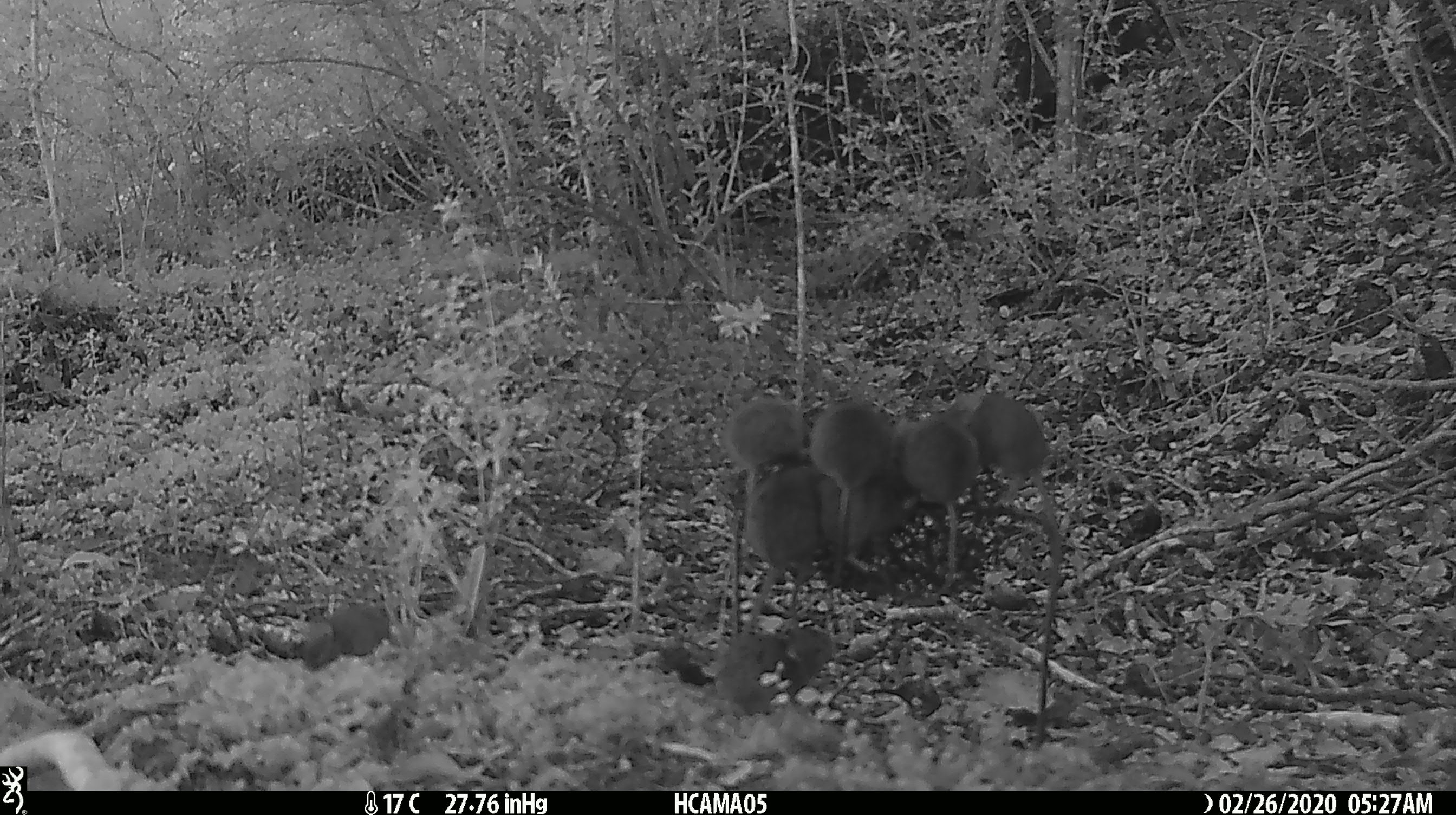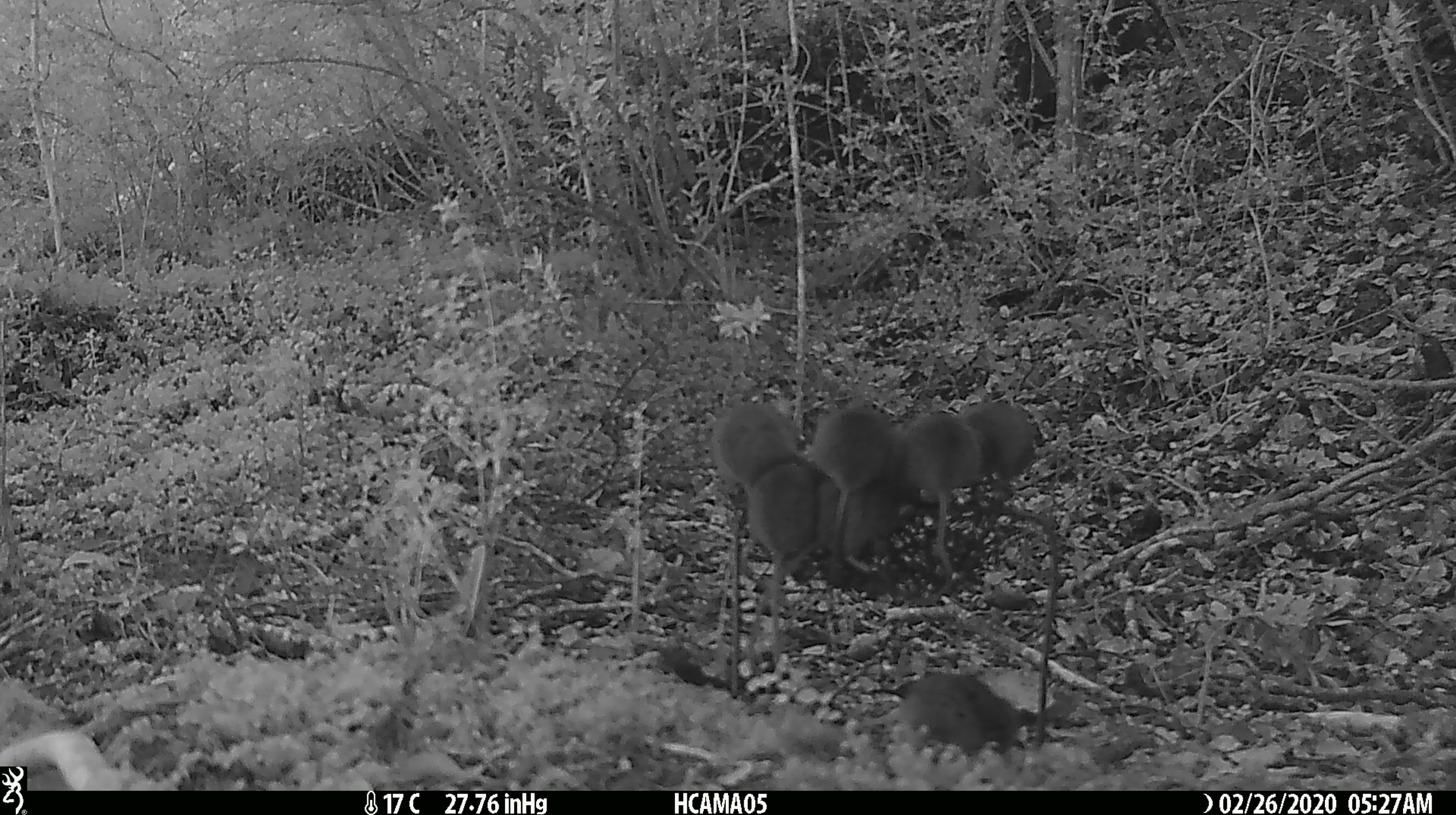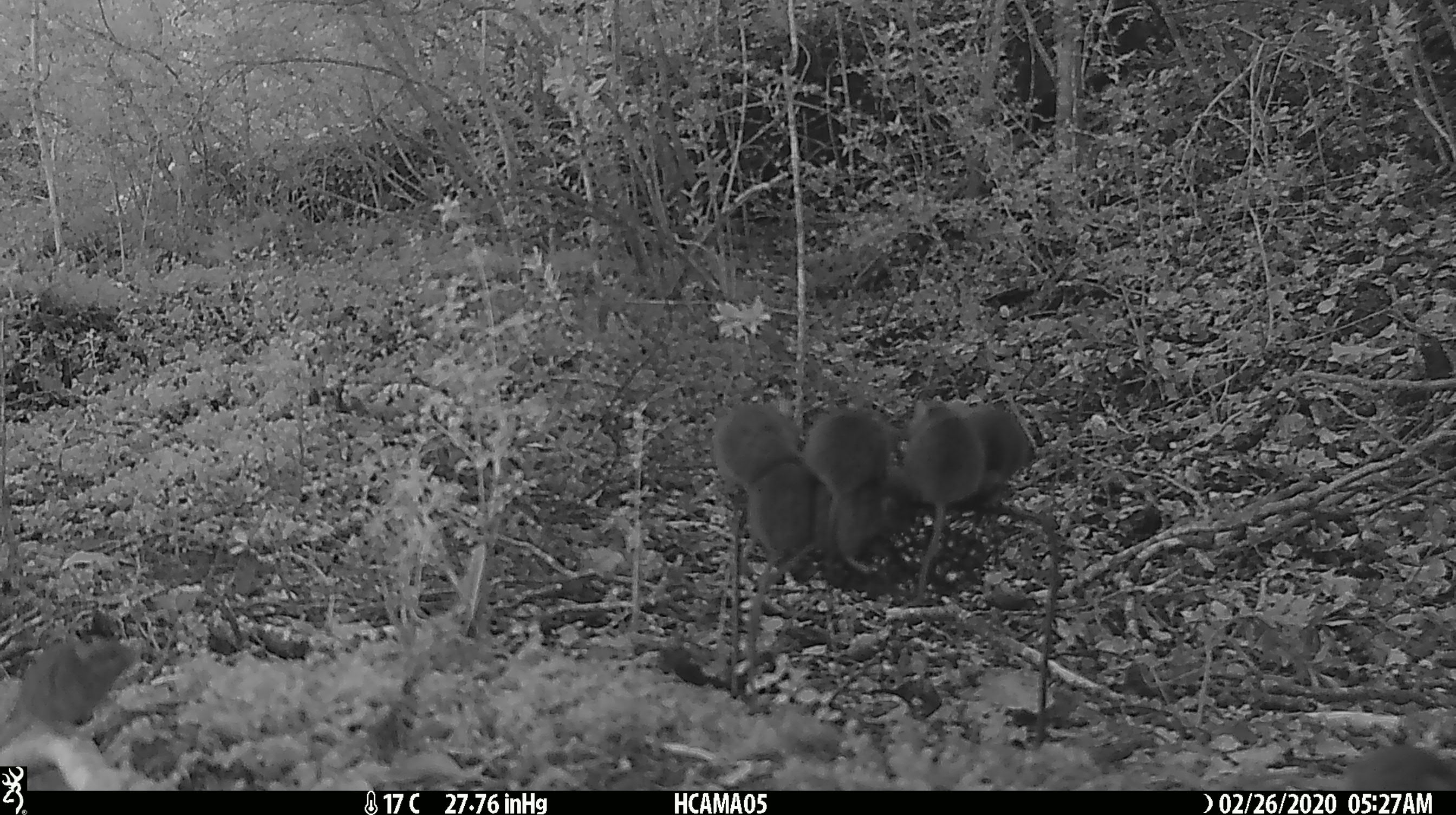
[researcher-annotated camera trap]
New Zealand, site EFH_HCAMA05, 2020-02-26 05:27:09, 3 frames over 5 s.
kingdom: Animalia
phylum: Chordata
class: Mammalia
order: Rodentia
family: Muridae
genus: Mus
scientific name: Mus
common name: mouse